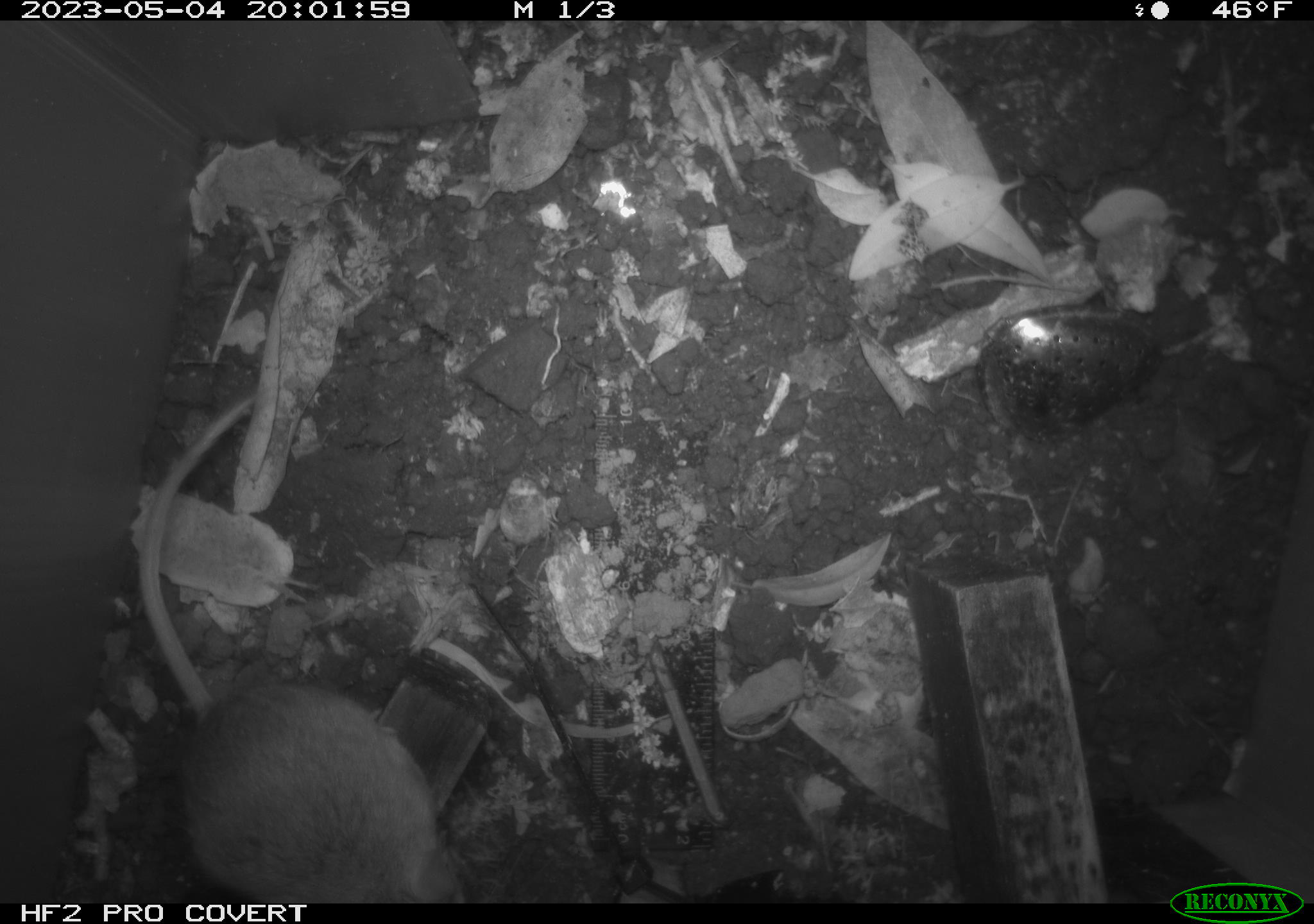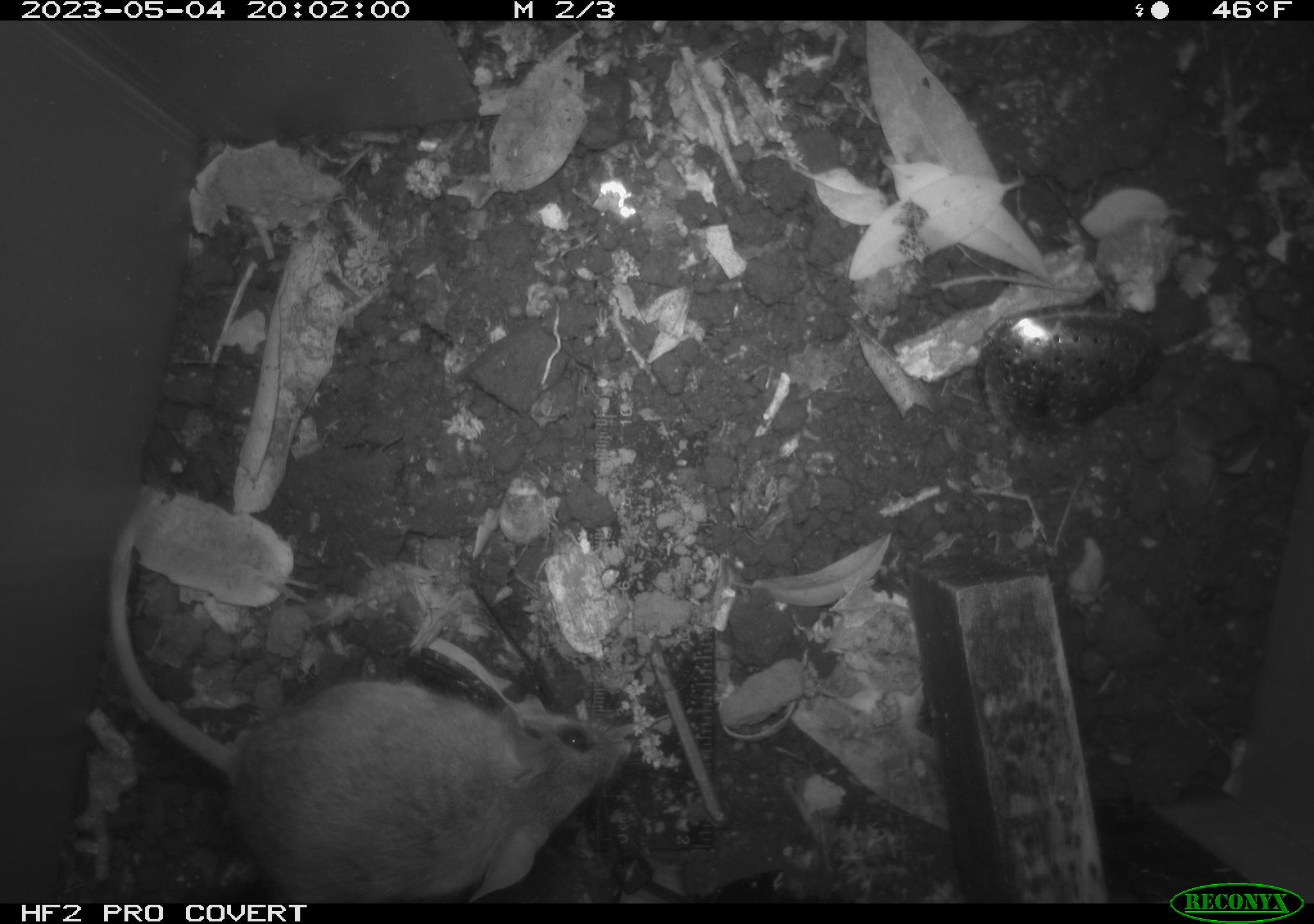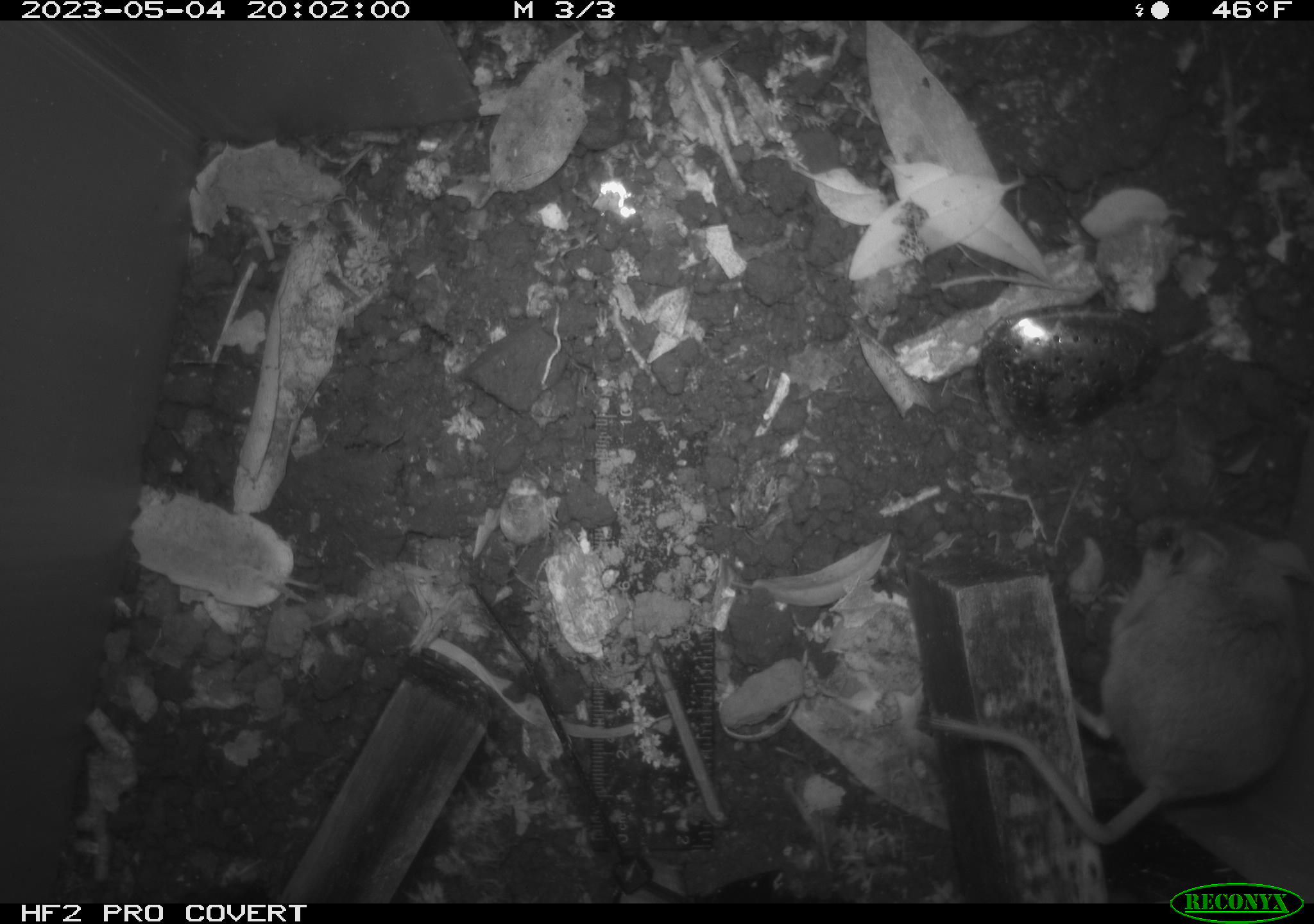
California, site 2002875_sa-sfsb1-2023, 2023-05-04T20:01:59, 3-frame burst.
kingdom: Animalia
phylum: Chordata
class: Mammalia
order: Rodentia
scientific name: Rodentia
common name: mouse species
Mouse species (Rodentia).